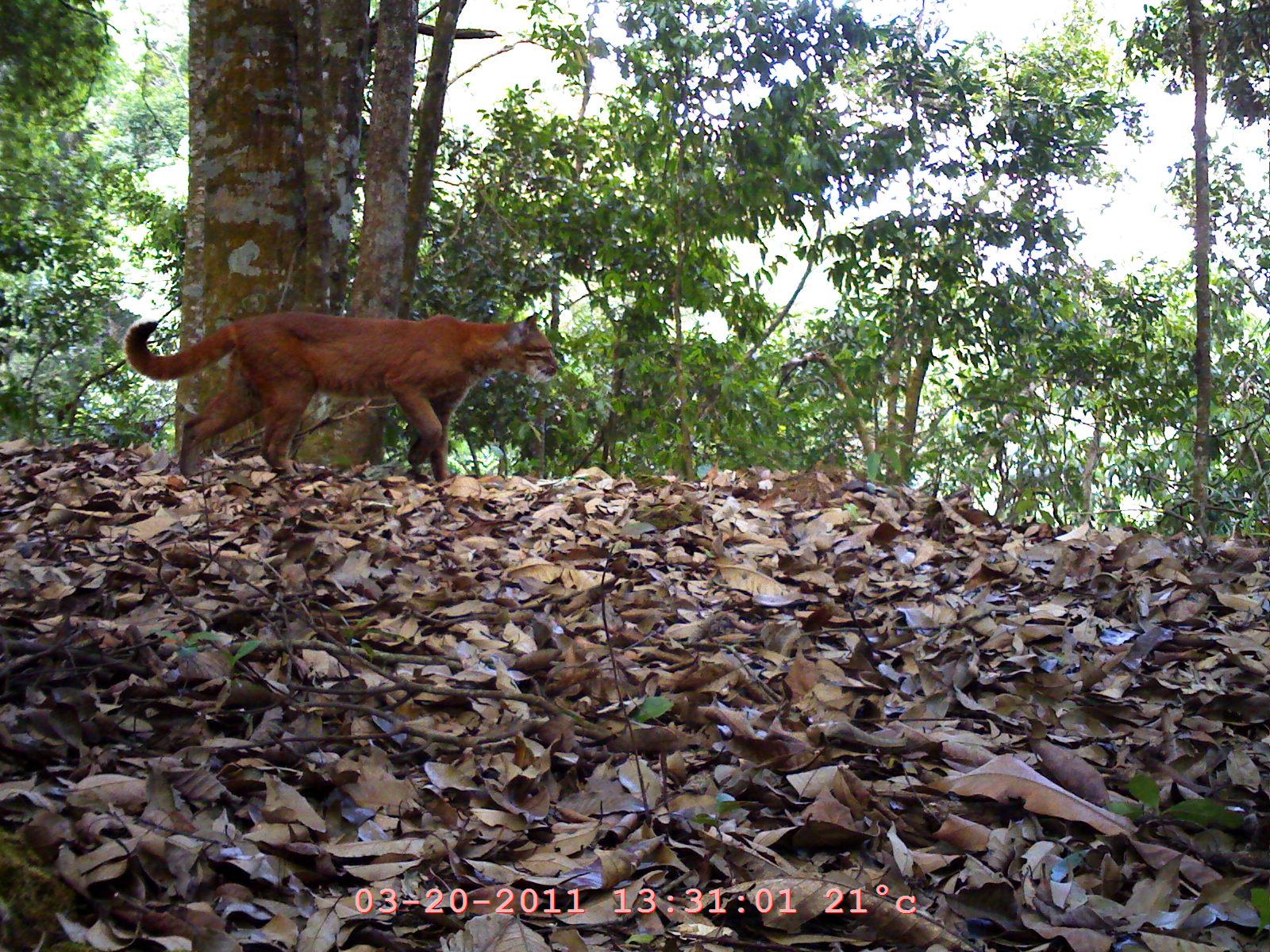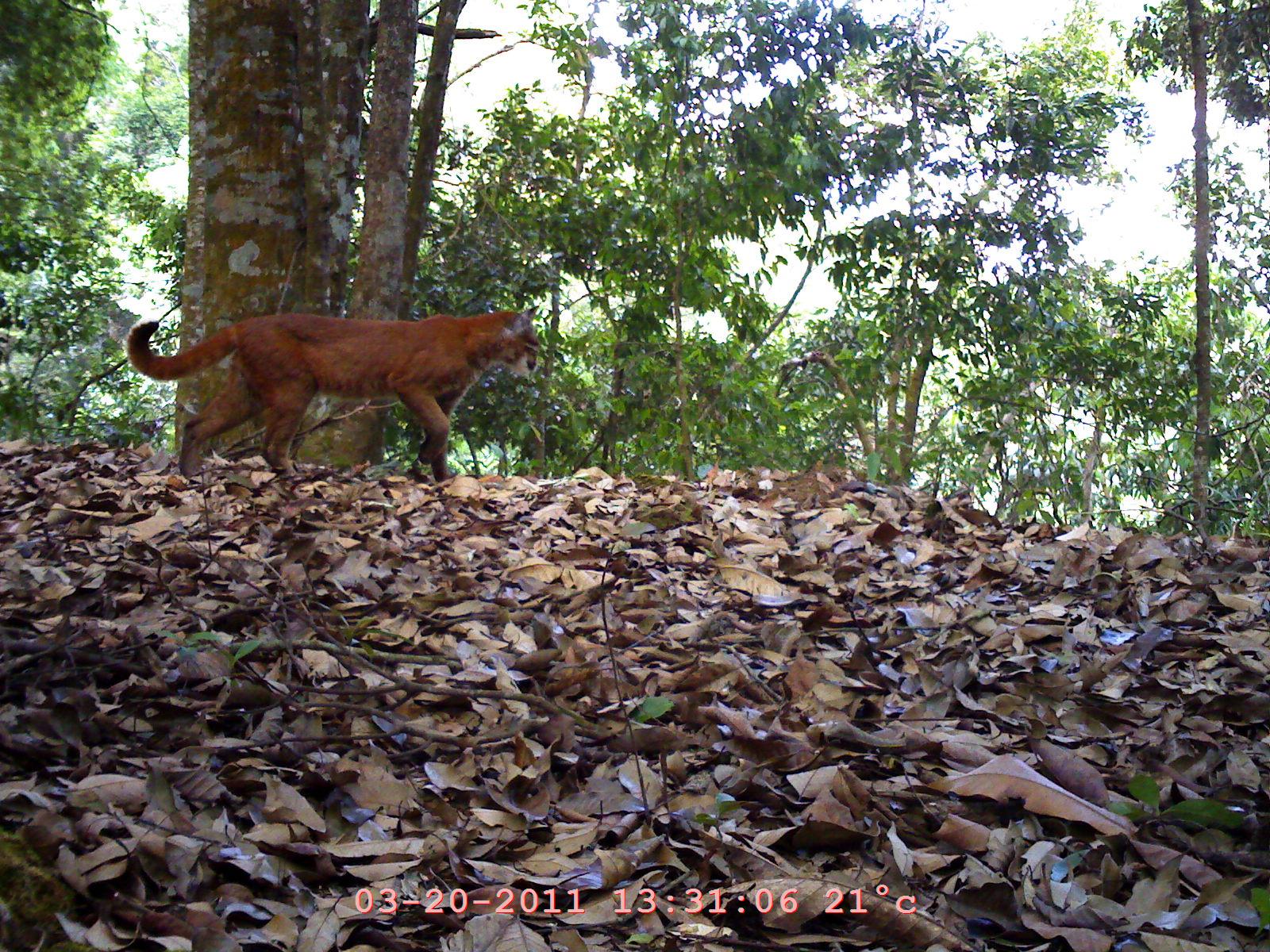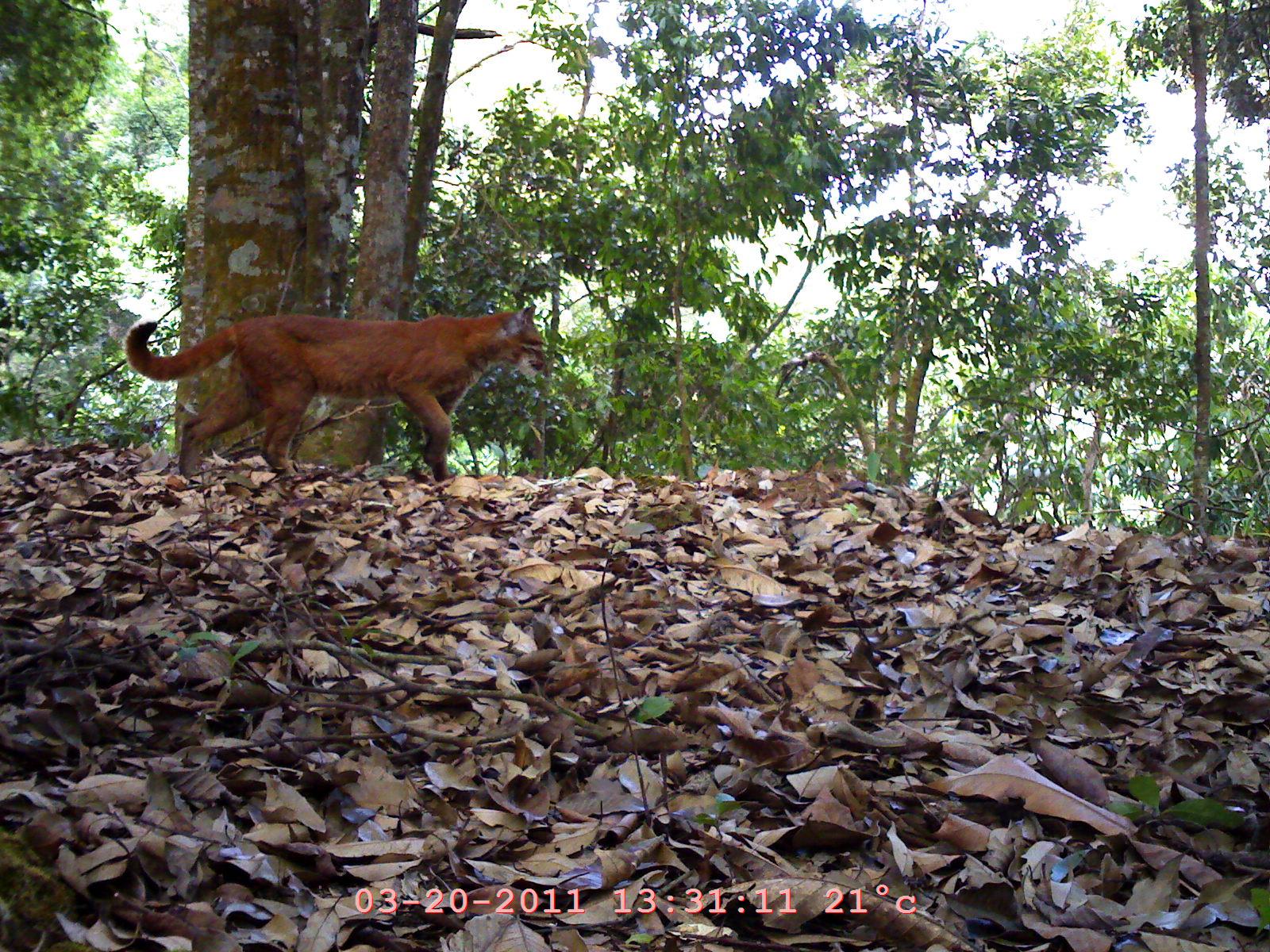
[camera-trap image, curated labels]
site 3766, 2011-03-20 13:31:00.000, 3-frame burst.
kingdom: Animalia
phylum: Chordata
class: Mammalia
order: Carnivora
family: Felidae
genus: Catopuma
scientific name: Catopuma temminckii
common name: asian golden cat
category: pardofelis temminckii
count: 1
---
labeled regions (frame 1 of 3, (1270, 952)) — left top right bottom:
pardofelis temminckii: 121 311 563 484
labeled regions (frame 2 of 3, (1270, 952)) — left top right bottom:
pardofelis temminckii: 123 305 538 477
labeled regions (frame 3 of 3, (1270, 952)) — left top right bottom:
pardofelis temminckii: 121 304 550 477